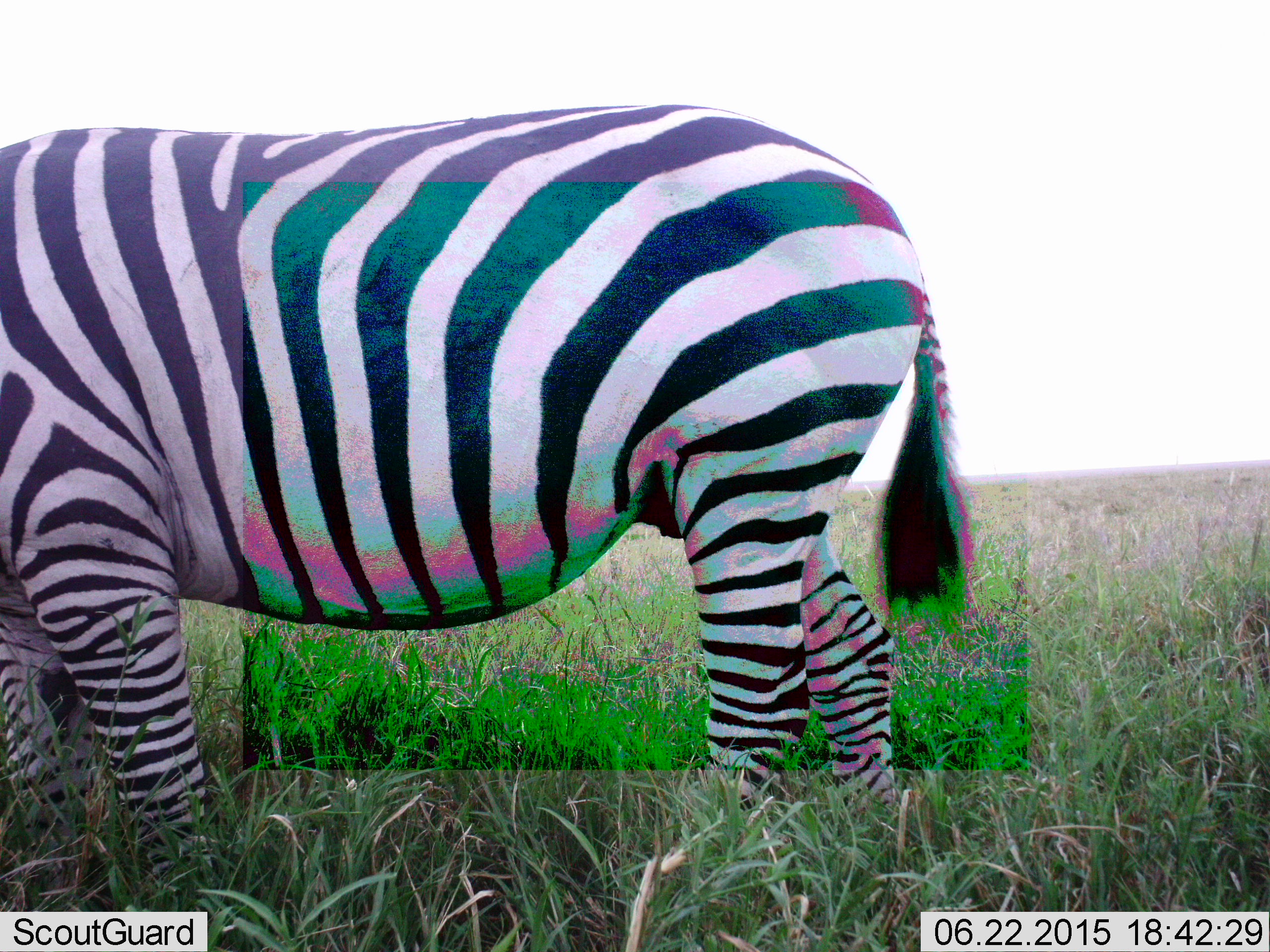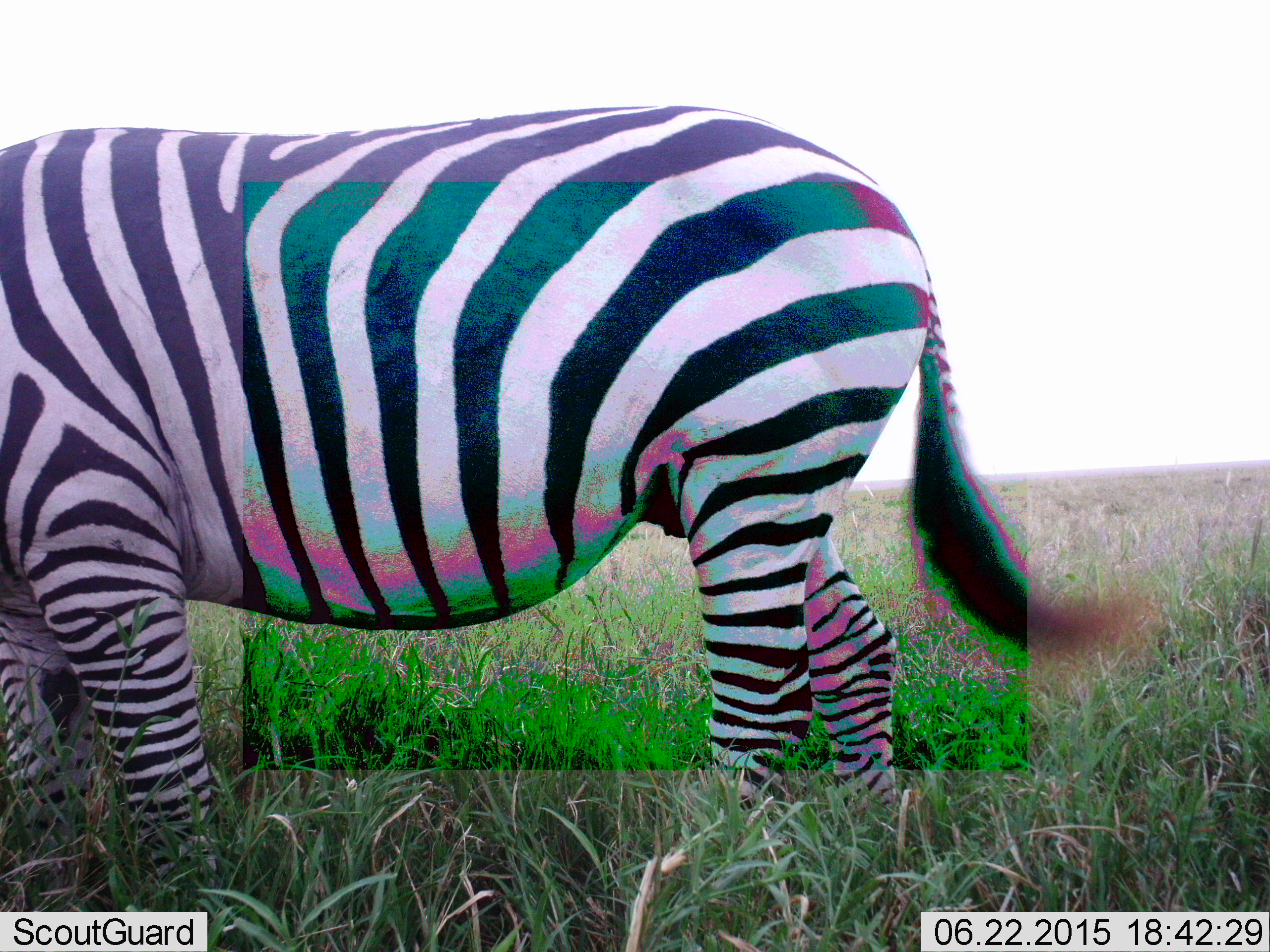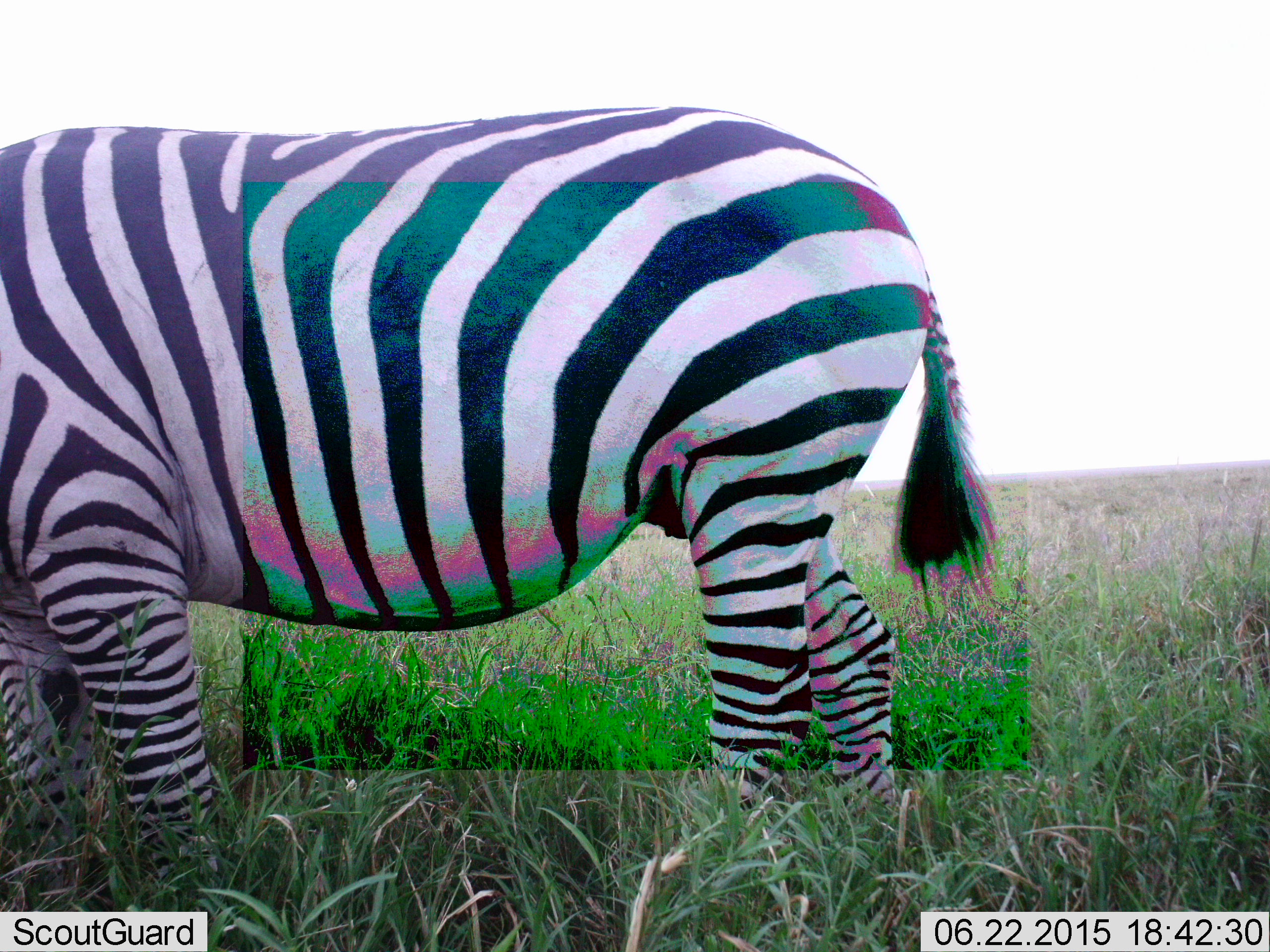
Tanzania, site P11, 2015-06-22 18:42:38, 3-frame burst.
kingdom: Animalia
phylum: Chordata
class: Mammalia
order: Perissodactyla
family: Equidae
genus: Equus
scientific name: Equus quagga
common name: plains zebra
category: zebra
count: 1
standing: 90%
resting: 0%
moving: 10%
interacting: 0%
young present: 0%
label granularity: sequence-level